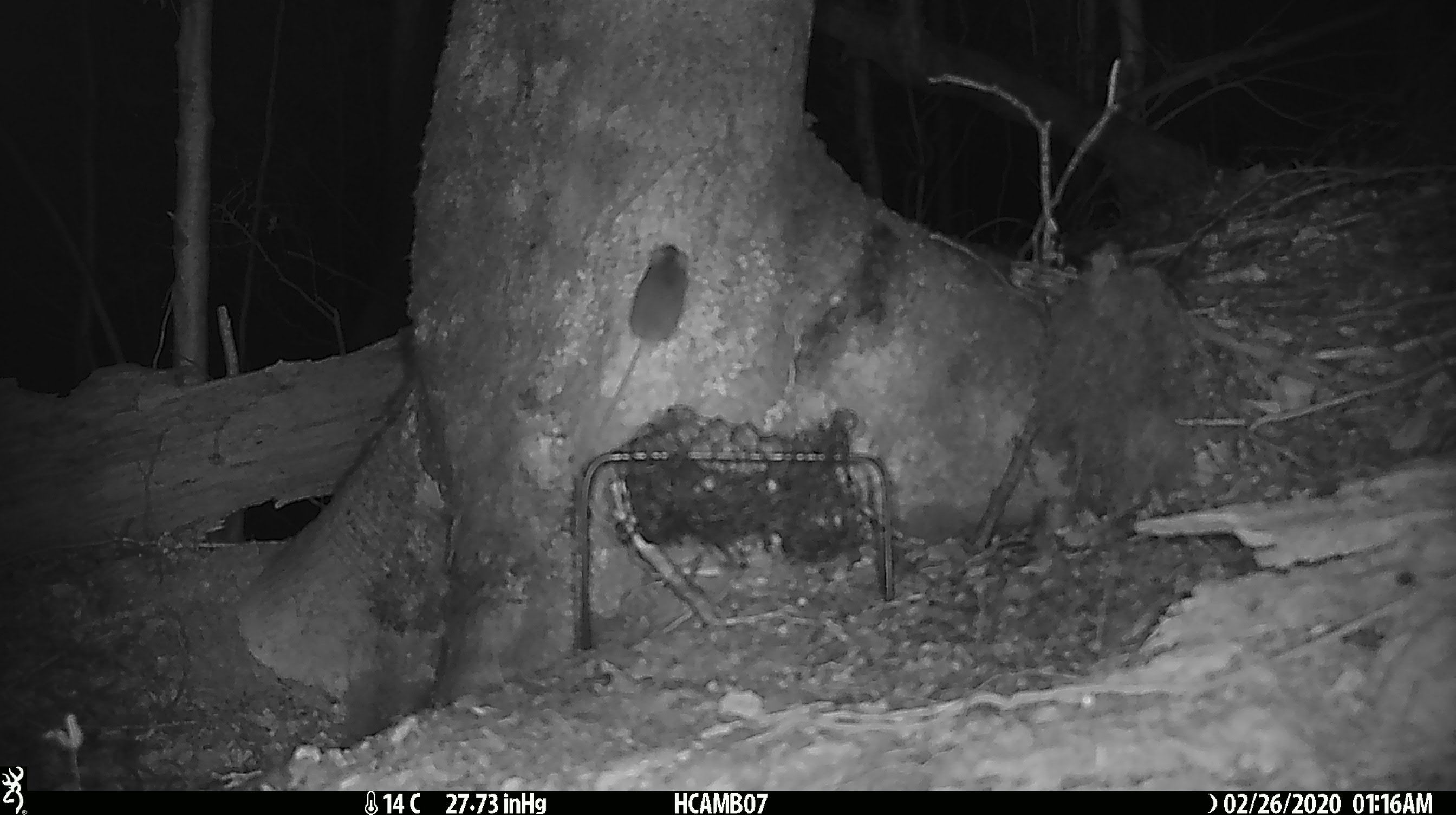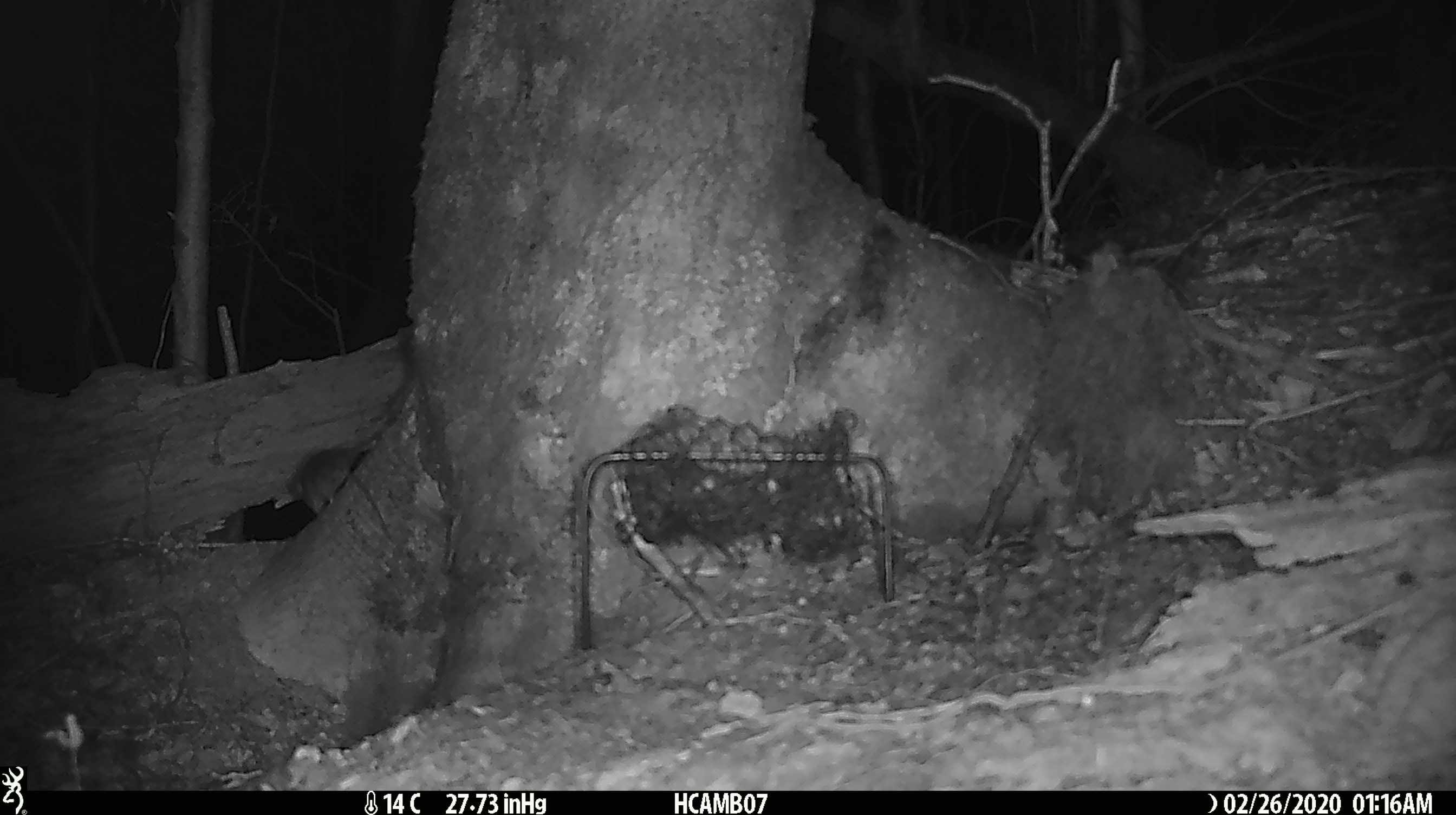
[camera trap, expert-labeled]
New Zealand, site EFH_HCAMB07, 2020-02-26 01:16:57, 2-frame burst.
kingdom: Animalia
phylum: Chordata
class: Mammalia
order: Rodentia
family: Muridae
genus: Mus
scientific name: Mus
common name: mouse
Mouse (Mus).